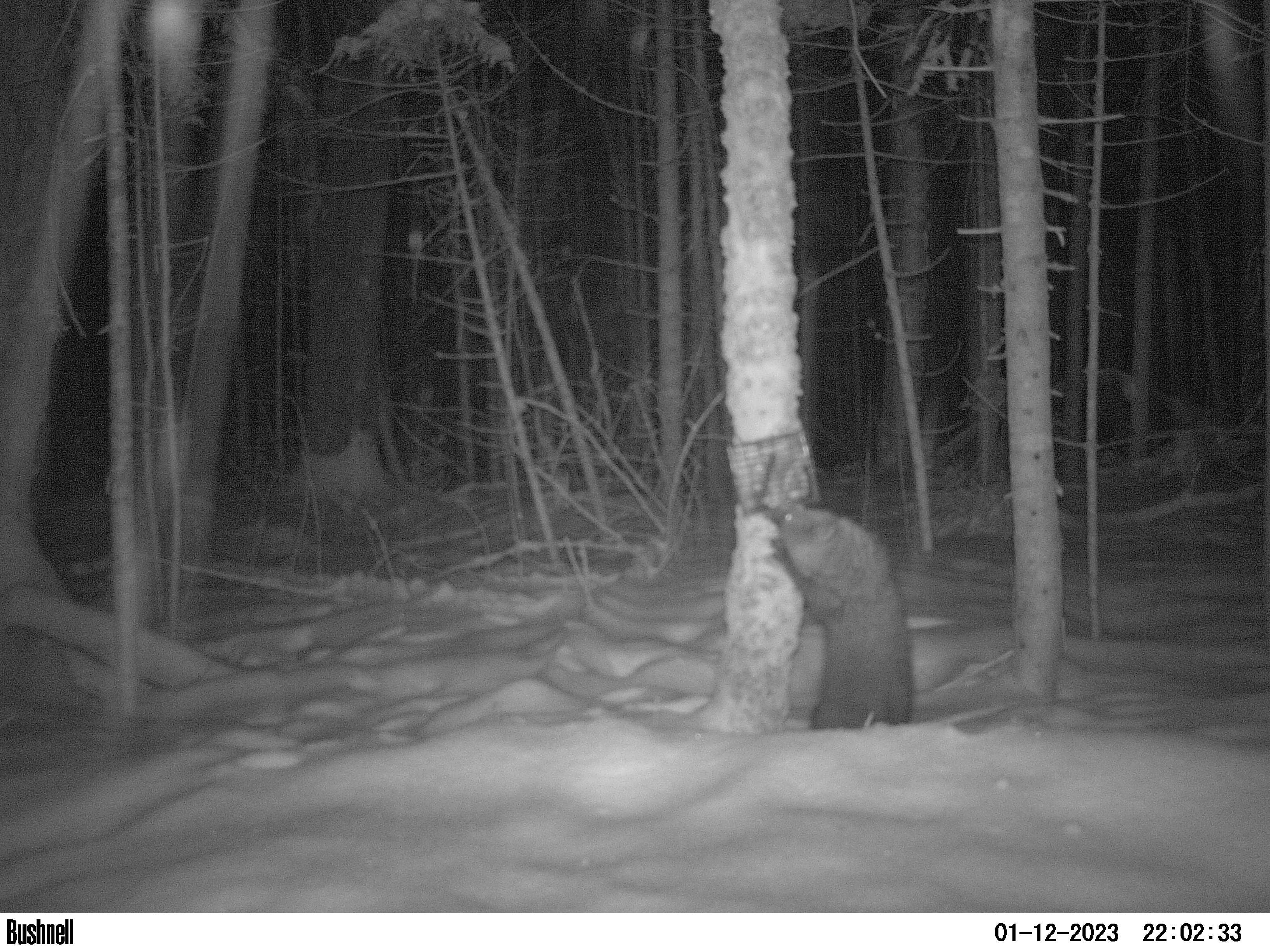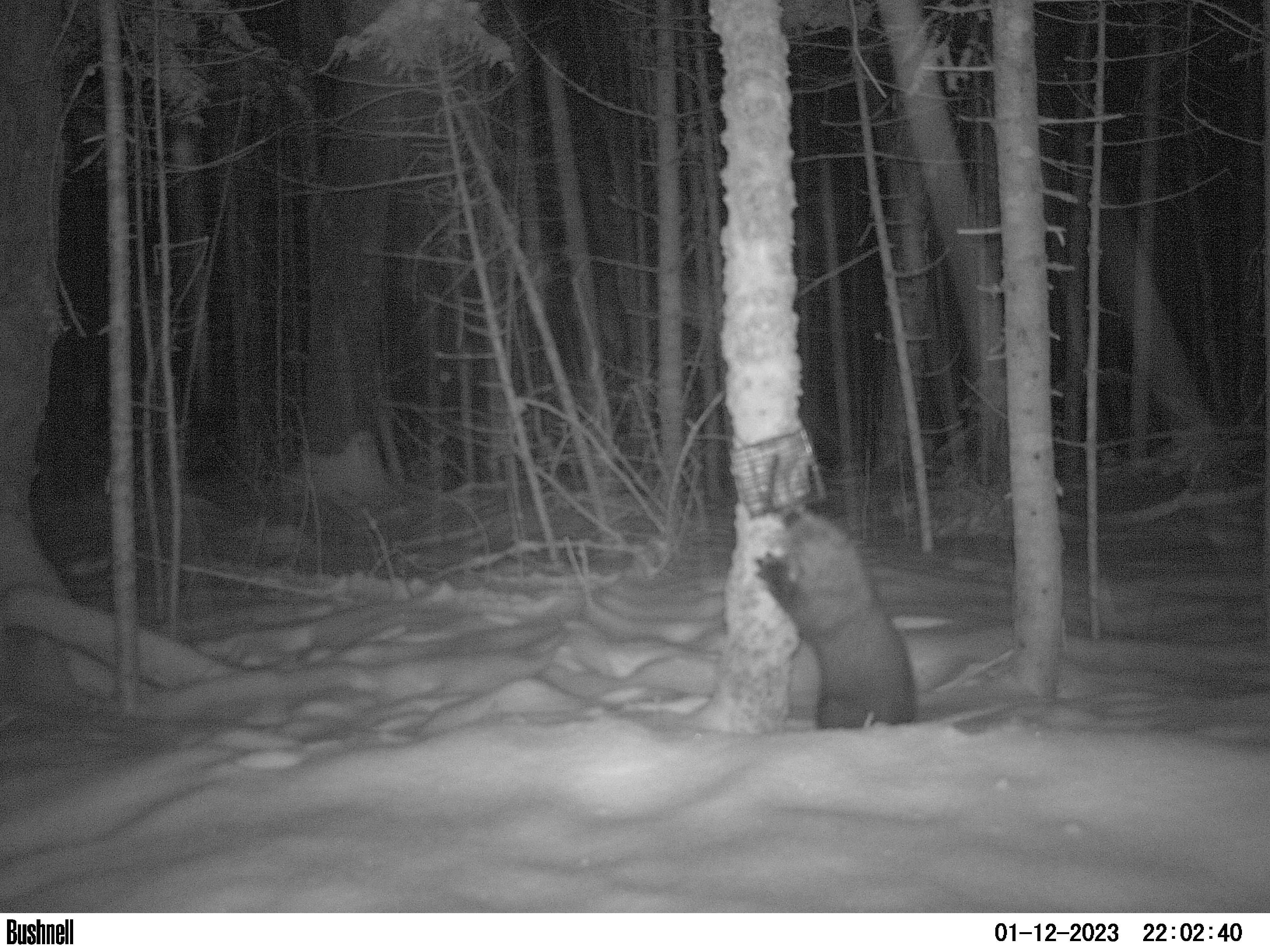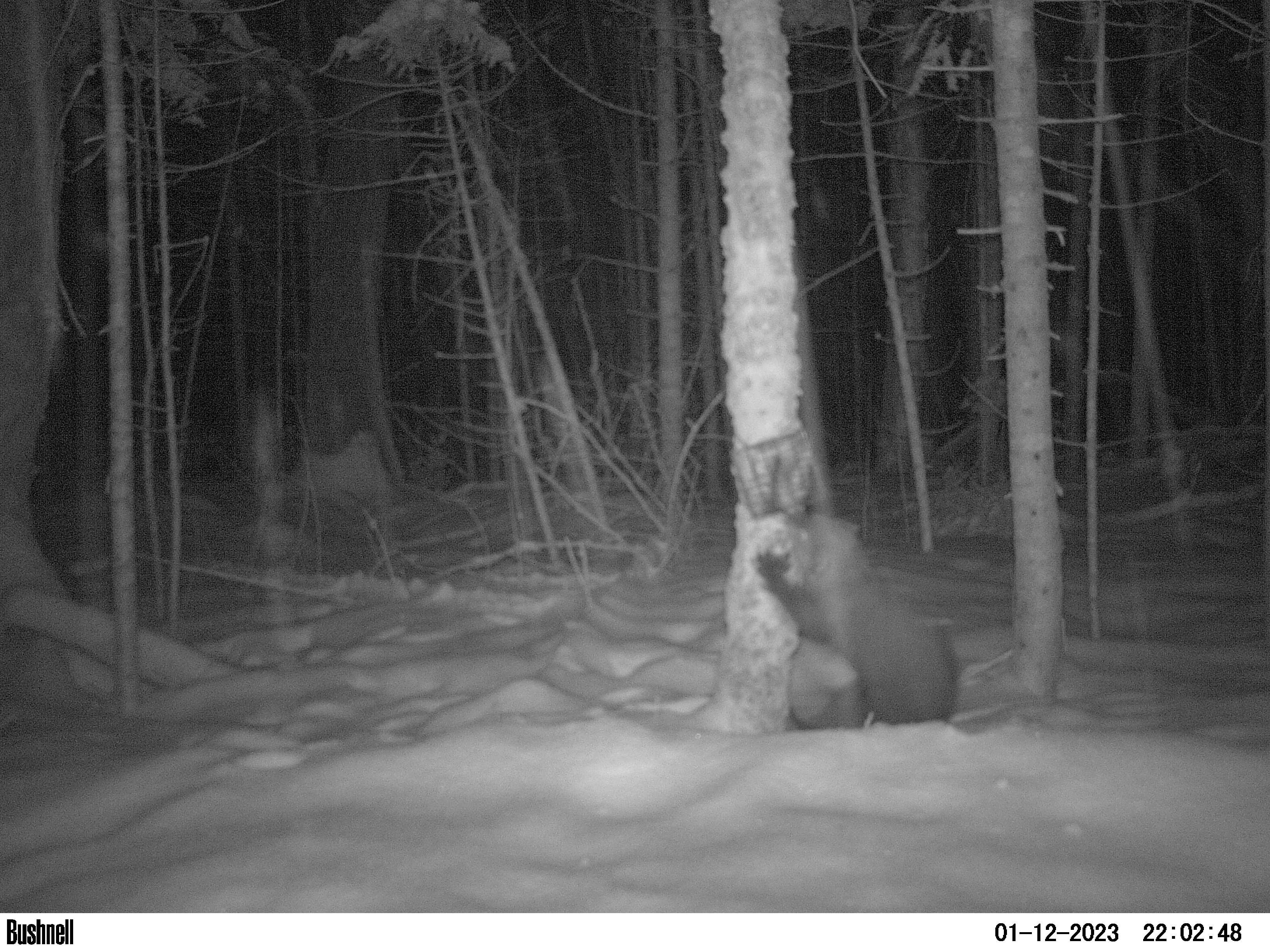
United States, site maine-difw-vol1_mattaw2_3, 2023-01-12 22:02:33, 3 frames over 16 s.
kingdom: Animalia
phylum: Chordata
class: Mammalia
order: Carnivora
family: Mustelidae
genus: Pekania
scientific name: Pekania pennanti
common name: fisher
Fisher (Pekania pennanti).